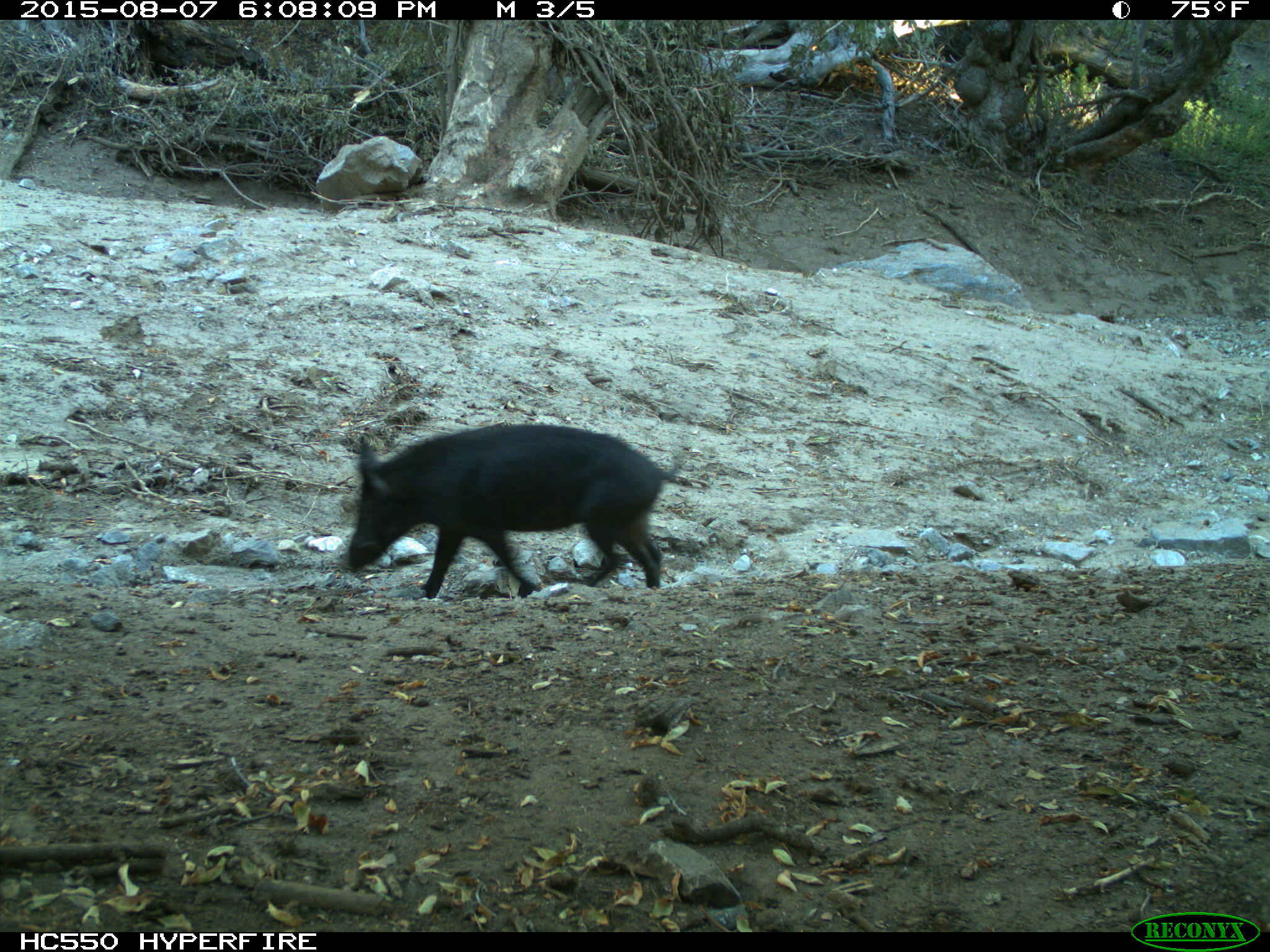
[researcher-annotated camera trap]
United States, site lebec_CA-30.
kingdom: Animalia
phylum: Chordata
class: Mammalia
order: Artiodactyla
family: Suidae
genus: Sus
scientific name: Sus scrofa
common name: wild boar